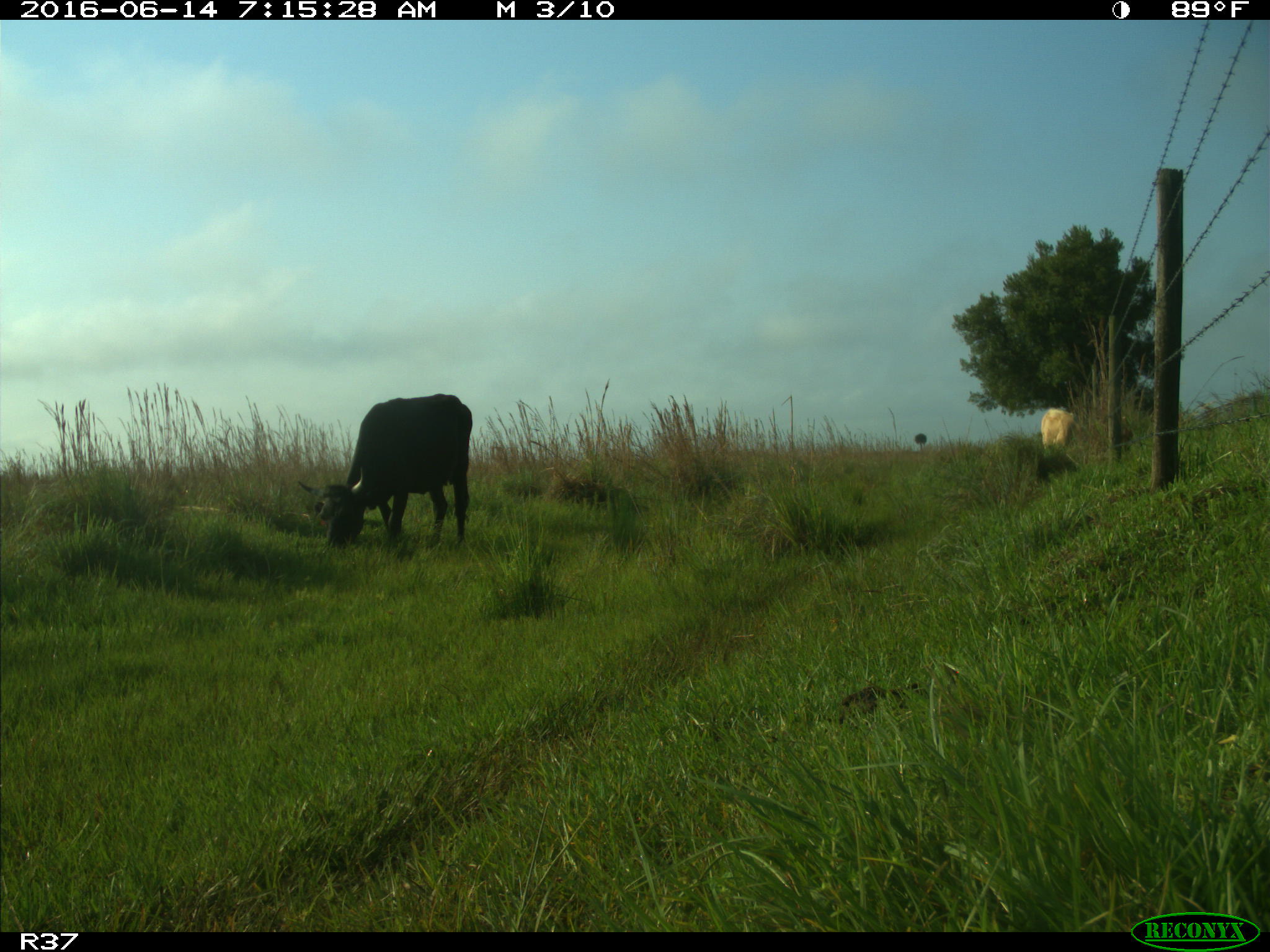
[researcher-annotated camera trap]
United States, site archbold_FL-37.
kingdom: Animalia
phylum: Chordata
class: Mammalia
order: Artiodactyla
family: Bovidae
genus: Bos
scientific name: Bos taurus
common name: domestic cow